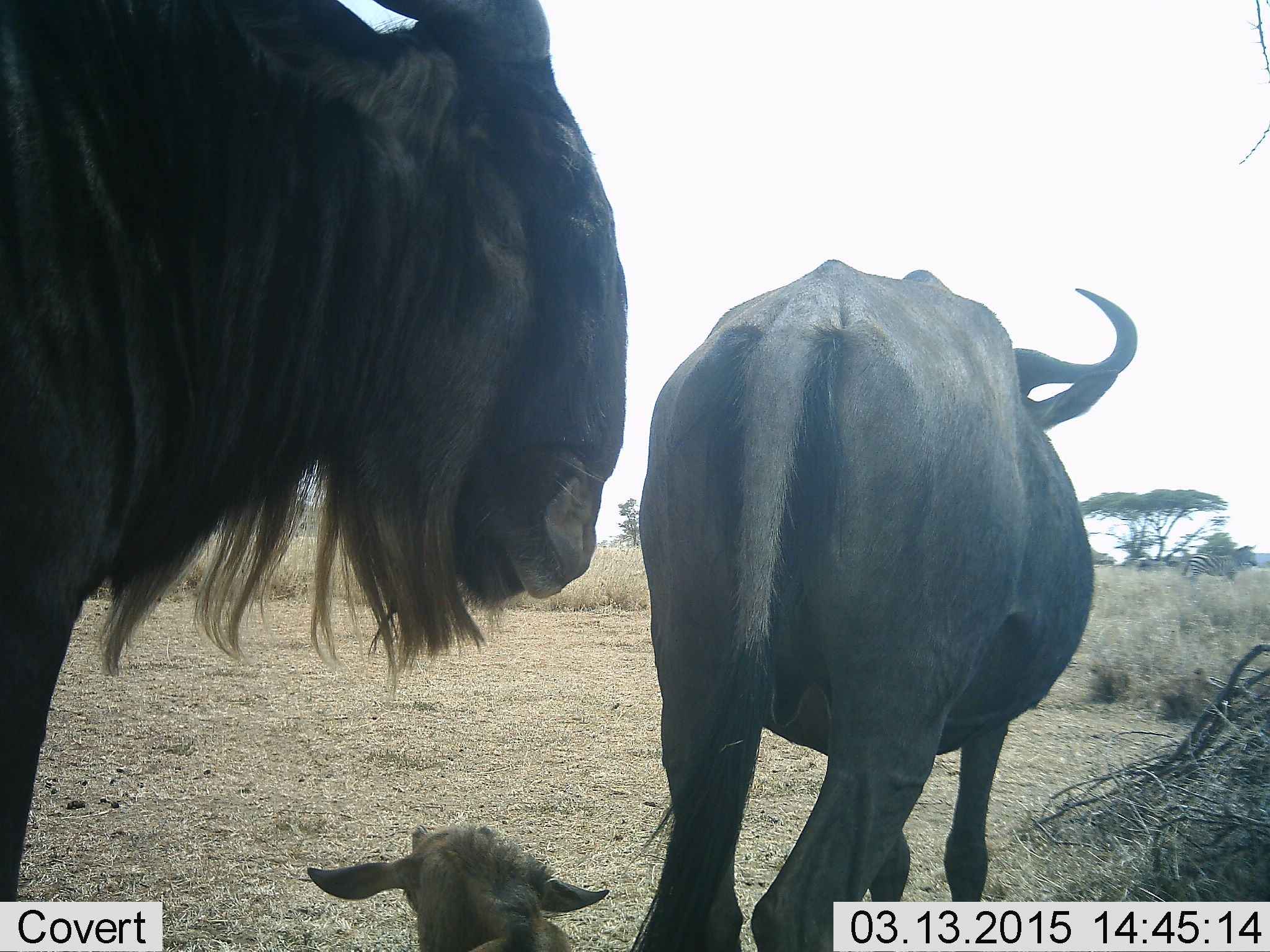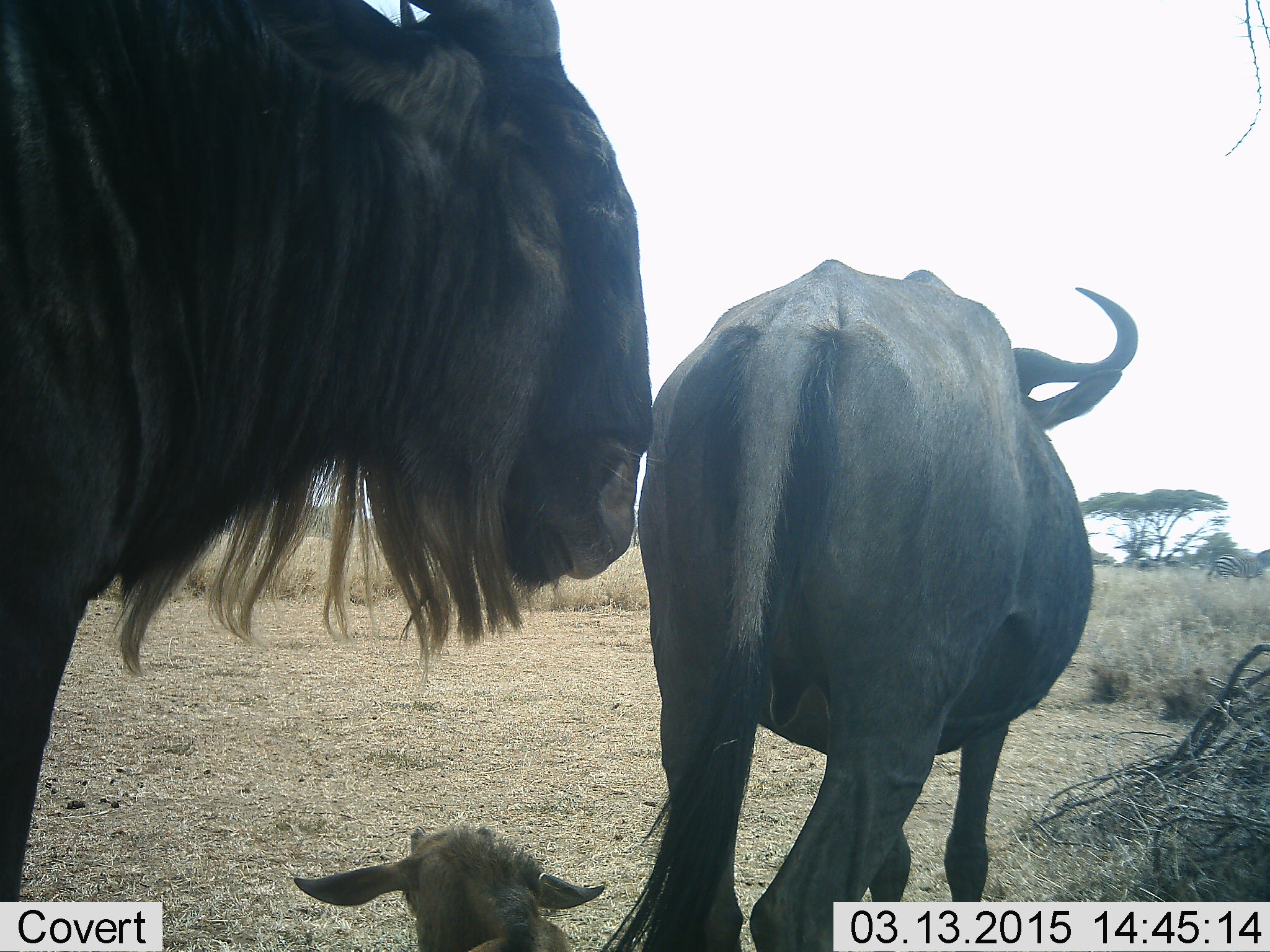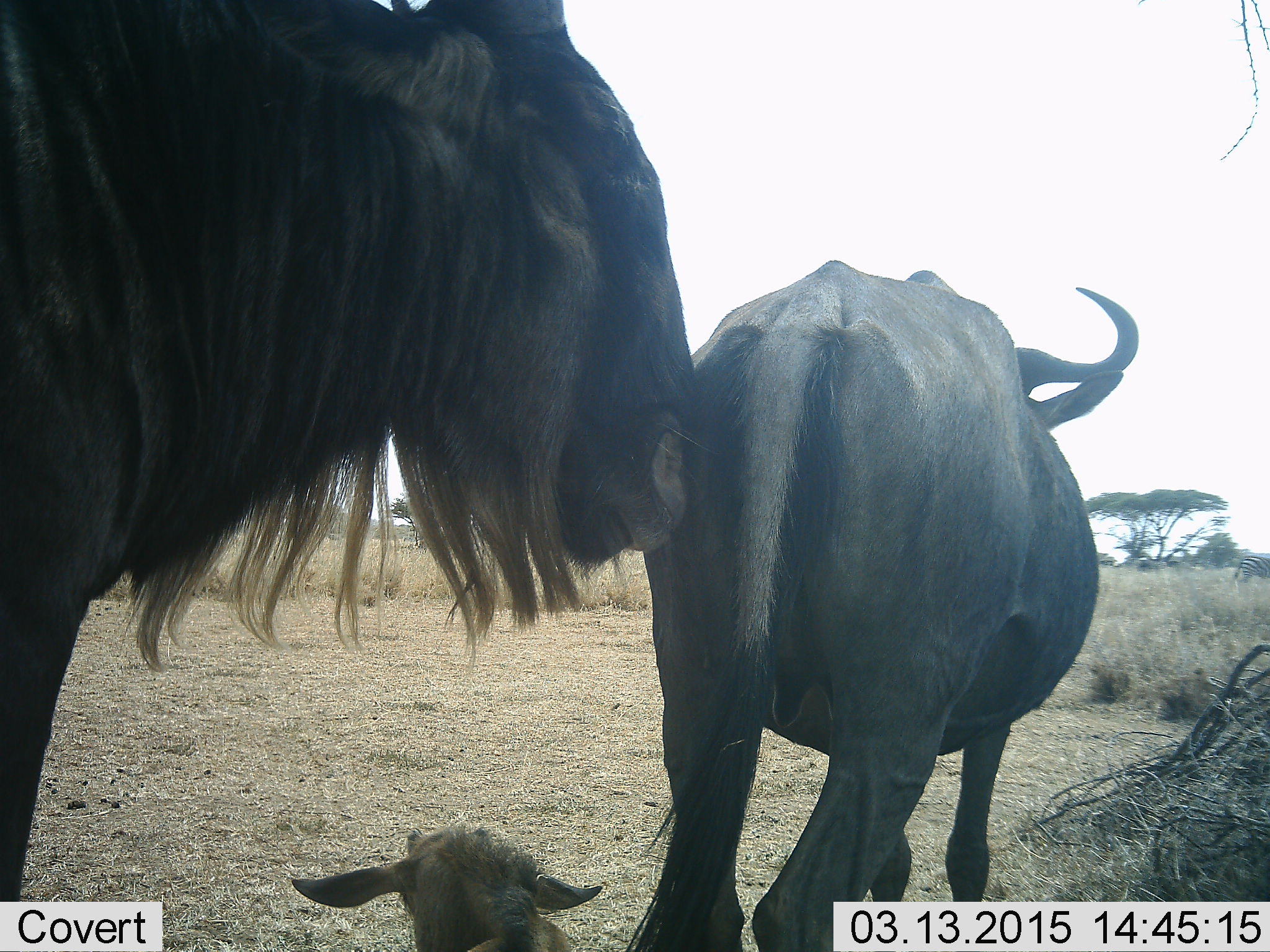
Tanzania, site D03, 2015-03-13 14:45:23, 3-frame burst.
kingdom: Animalia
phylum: Chordata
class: Mammalia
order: Artiodactyla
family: Bovidae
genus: Connochaetes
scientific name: Connochaetes taurinus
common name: blue wildebeest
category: wildebeest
Wildebeest (blue wildebeest) (Connochaetes taurinus), count 3. Behavior (volunteer vote fractions): standing 71%, resting 71%, moving 12%, interacting 18%. Young present (vote fraction): 41%. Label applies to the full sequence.